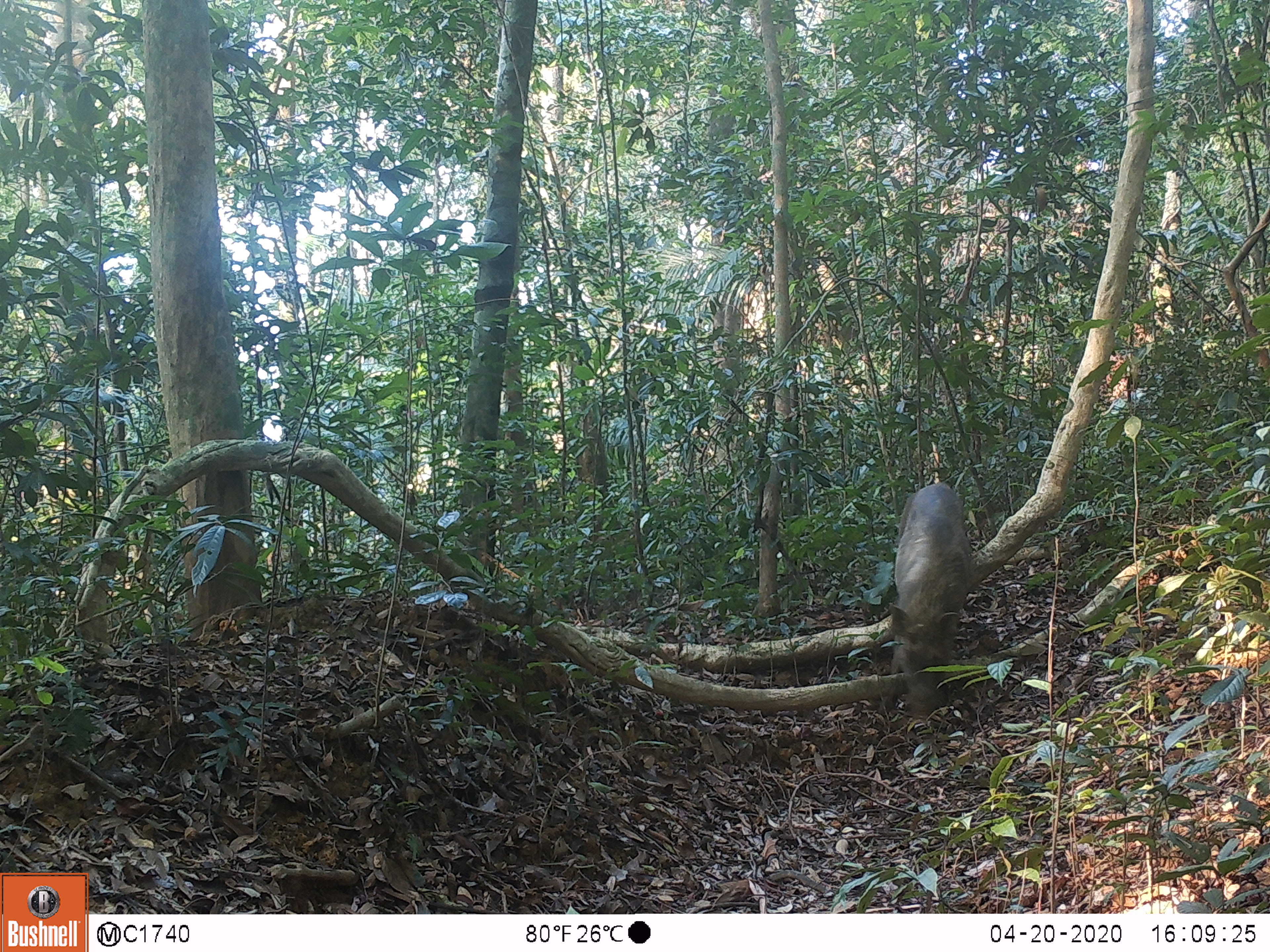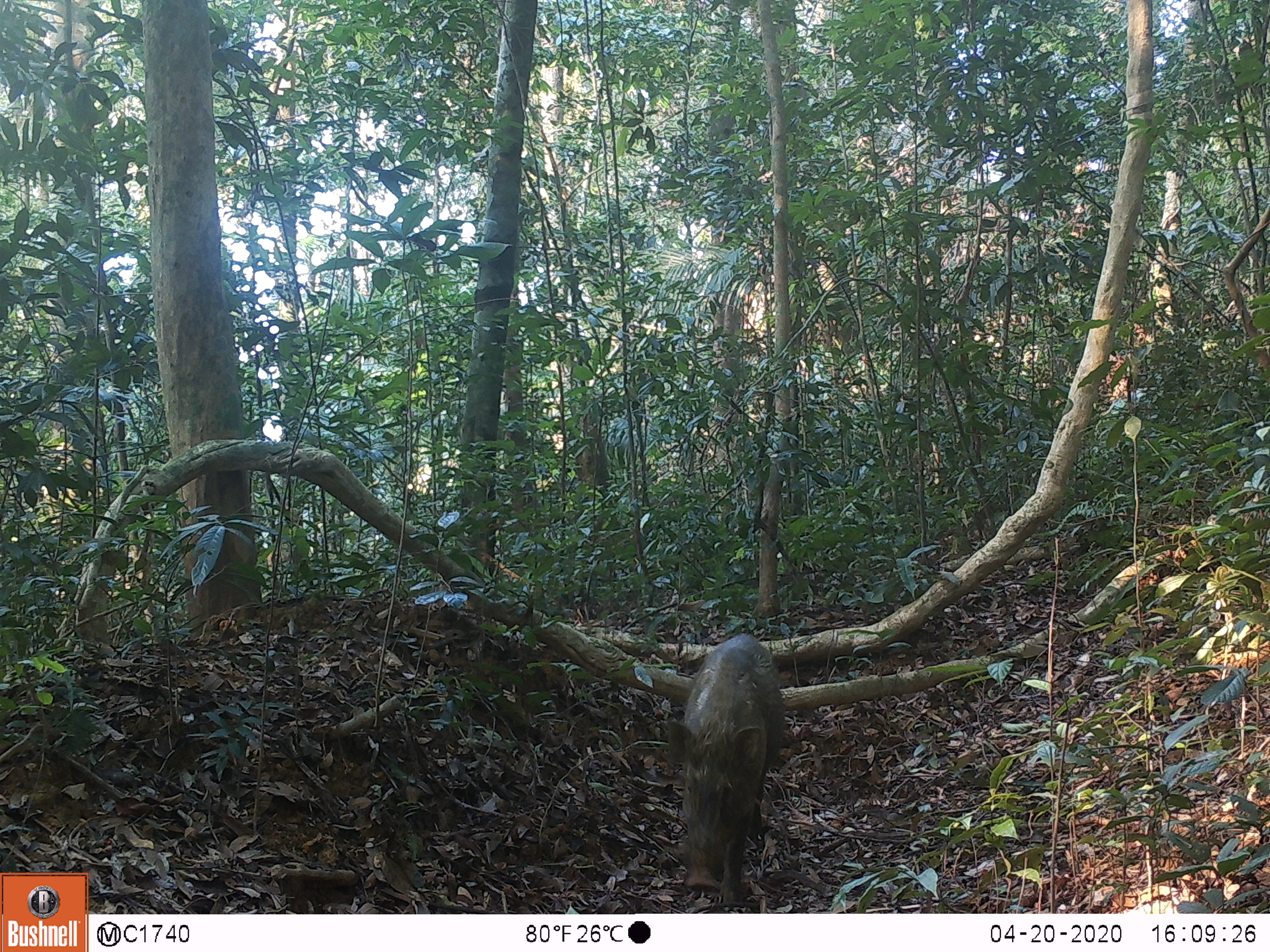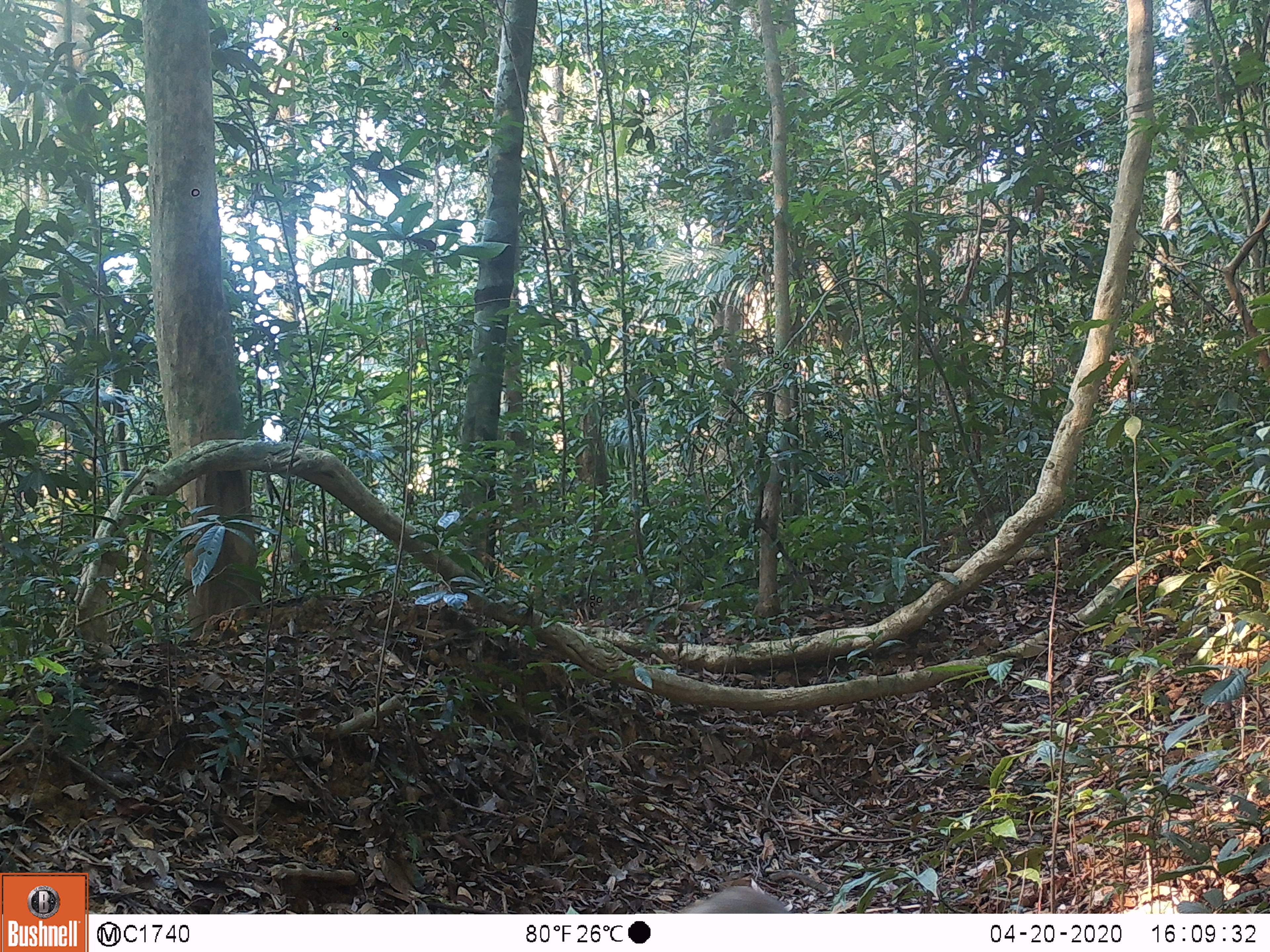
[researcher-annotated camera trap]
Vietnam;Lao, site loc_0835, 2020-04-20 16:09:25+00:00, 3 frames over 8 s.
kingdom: Animalia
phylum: Chordata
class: Mammalia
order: Artiodactyla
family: Suidae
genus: Sus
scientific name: Sus scrofa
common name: eurasian wild pig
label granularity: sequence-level